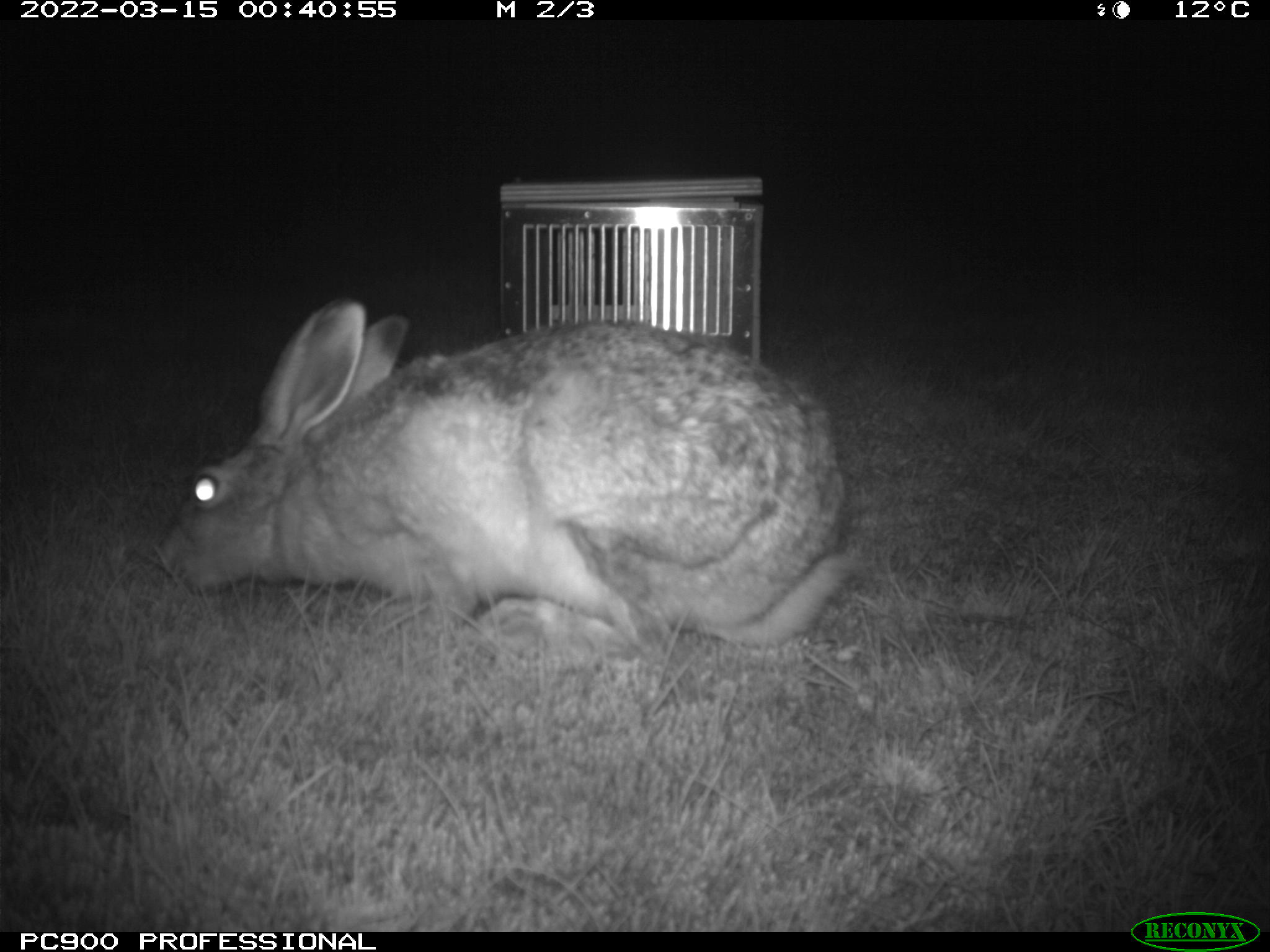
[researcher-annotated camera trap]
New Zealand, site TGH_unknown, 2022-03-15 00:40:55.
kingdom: Animalia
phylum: Chordata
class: Mammalia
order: Lagomorpha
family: Leporidae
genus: Lepus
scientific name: Lepus europaeus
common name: brown hare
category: hare